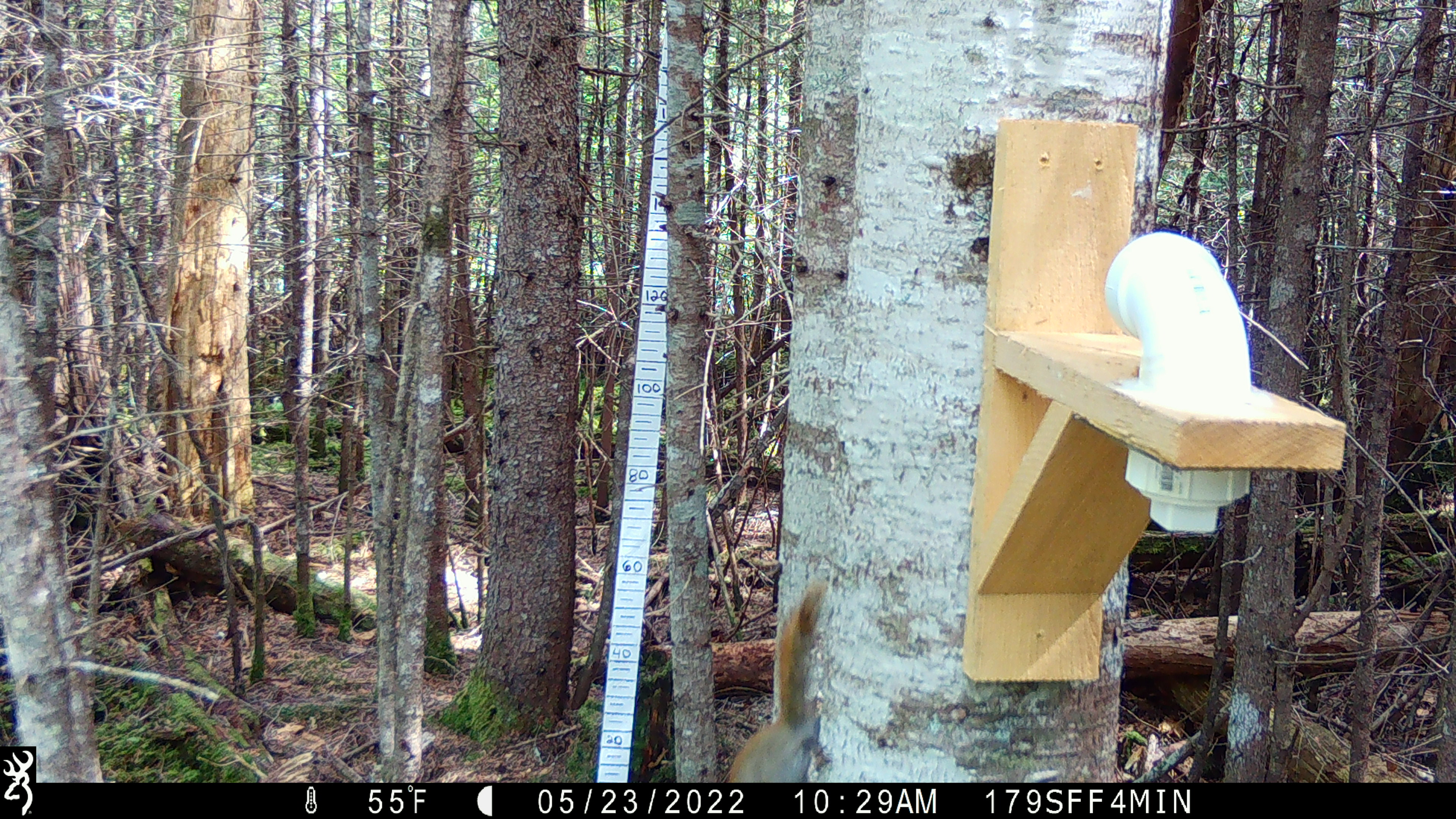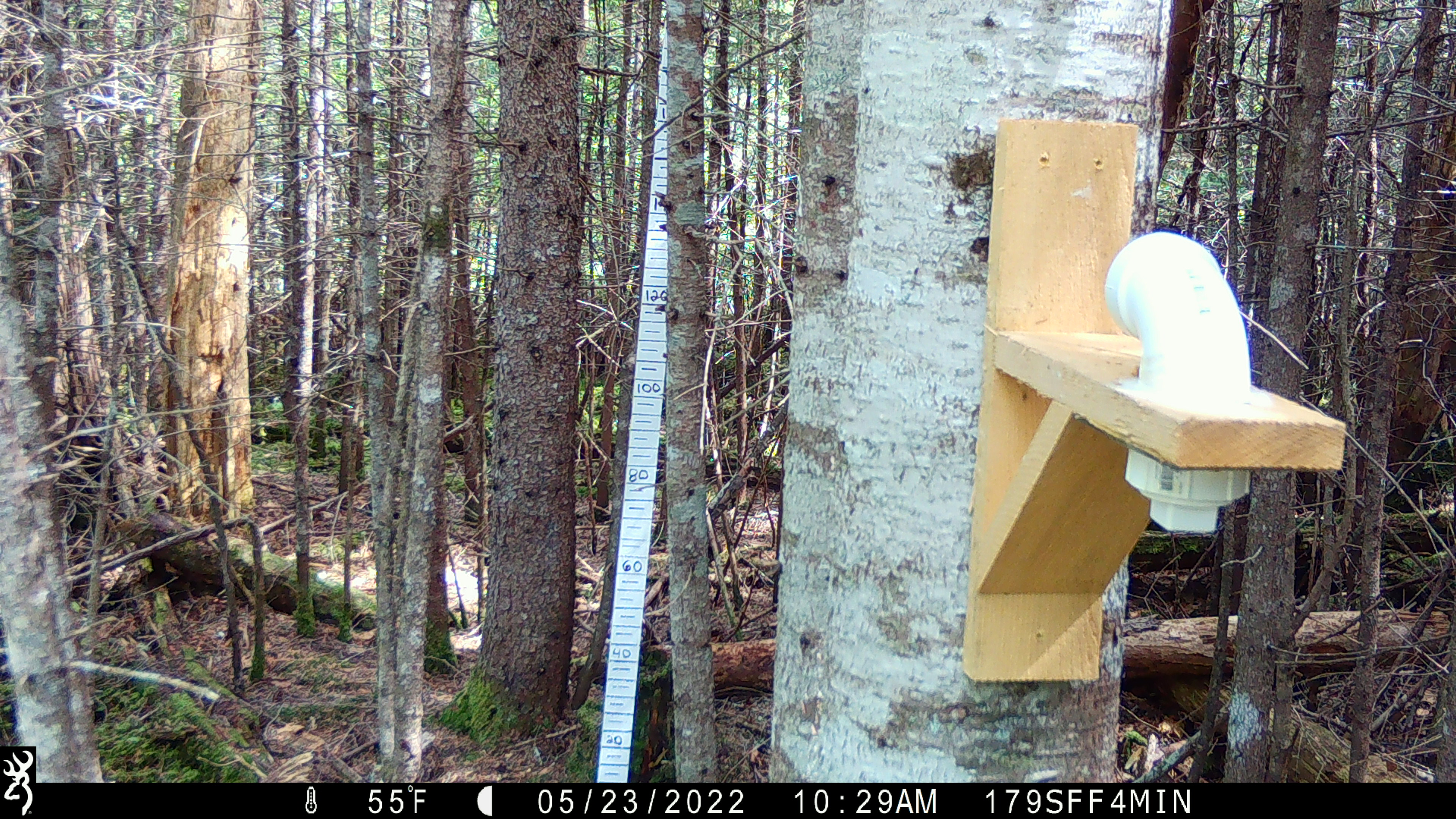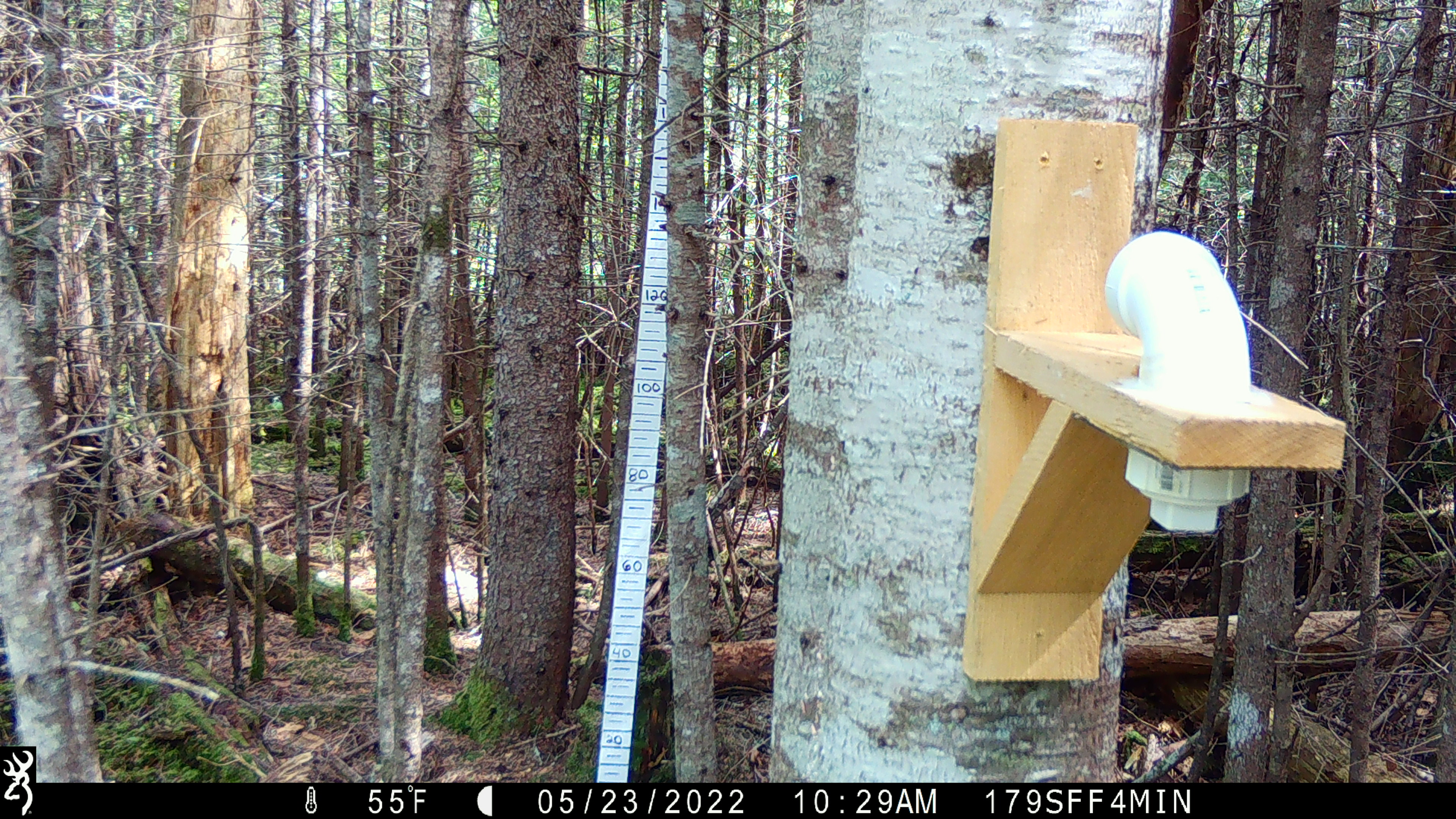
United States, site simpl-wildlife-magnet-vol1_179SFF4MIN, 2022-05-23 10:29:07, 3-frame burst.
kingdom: Animalia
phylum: Chordata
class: Mammalia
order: Rodentia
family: Sciuridae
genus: Tamiasciurus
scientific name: Tamiasciurus hudsonicus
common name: red squirrel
Red squirrel (Tamiasciurus hudsonicus).